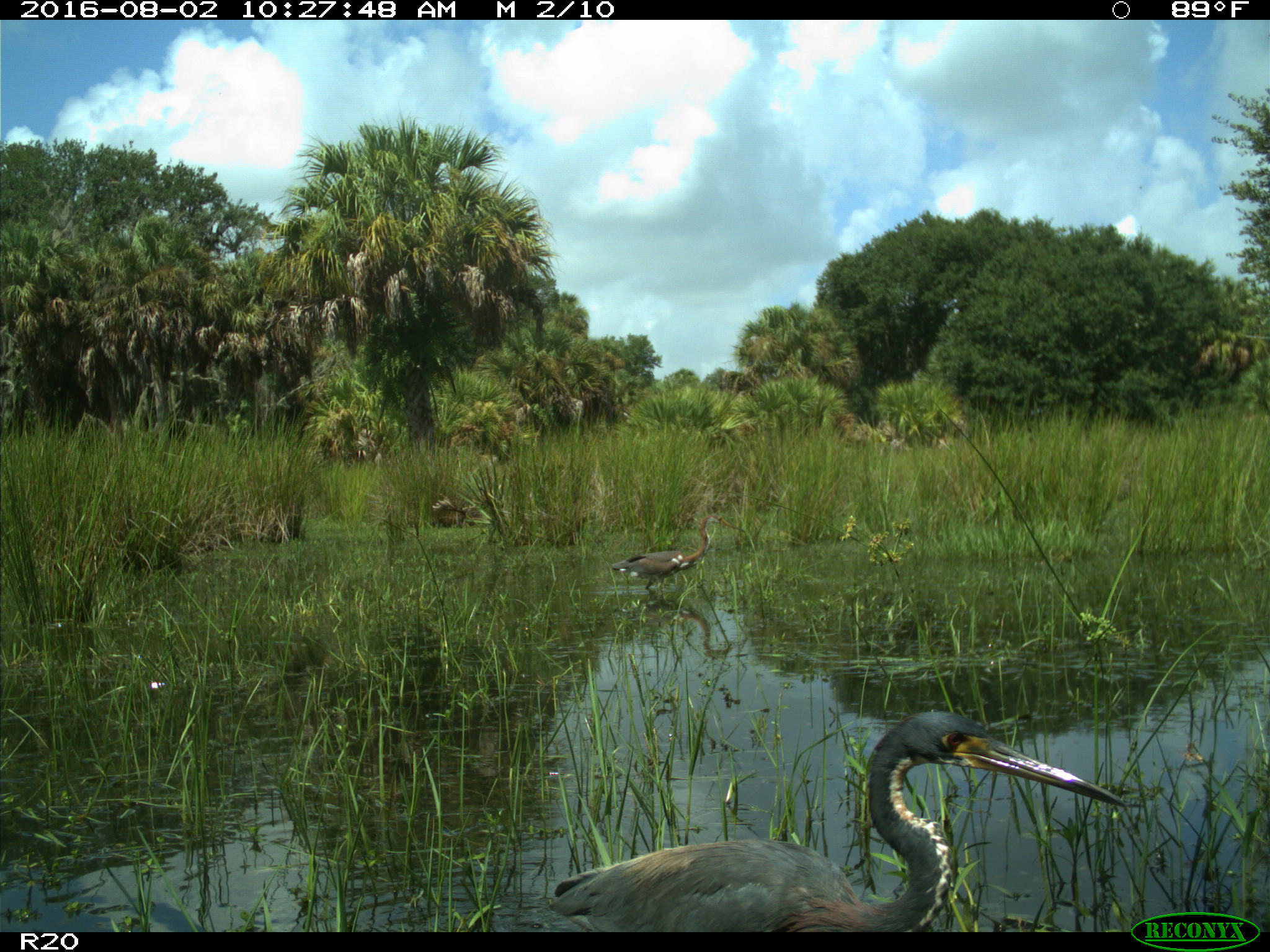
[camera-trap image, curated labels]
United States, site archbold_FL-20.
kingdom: Animalia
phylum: Chordata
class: Aves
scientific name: Aves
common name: birds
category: unidentified bird